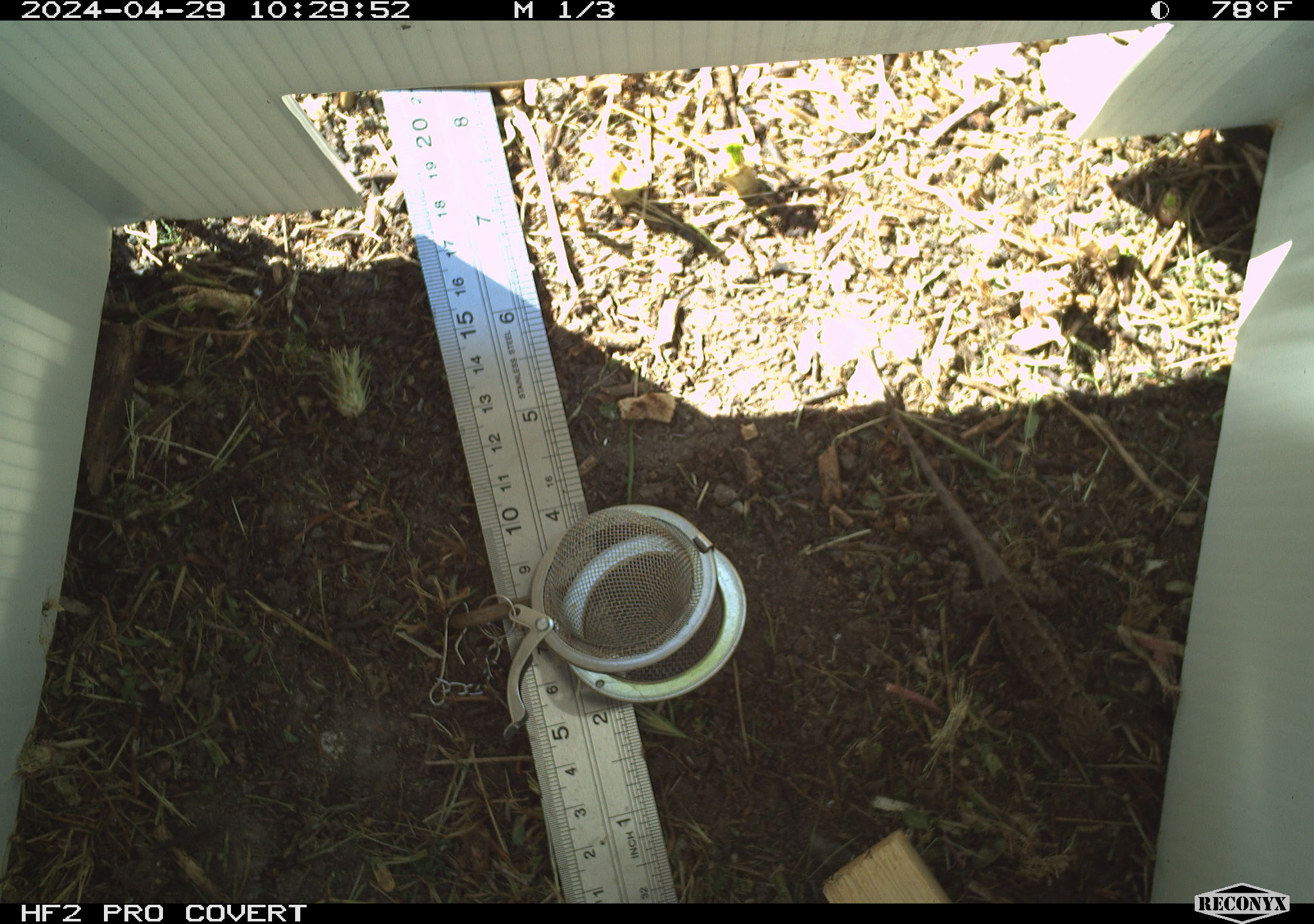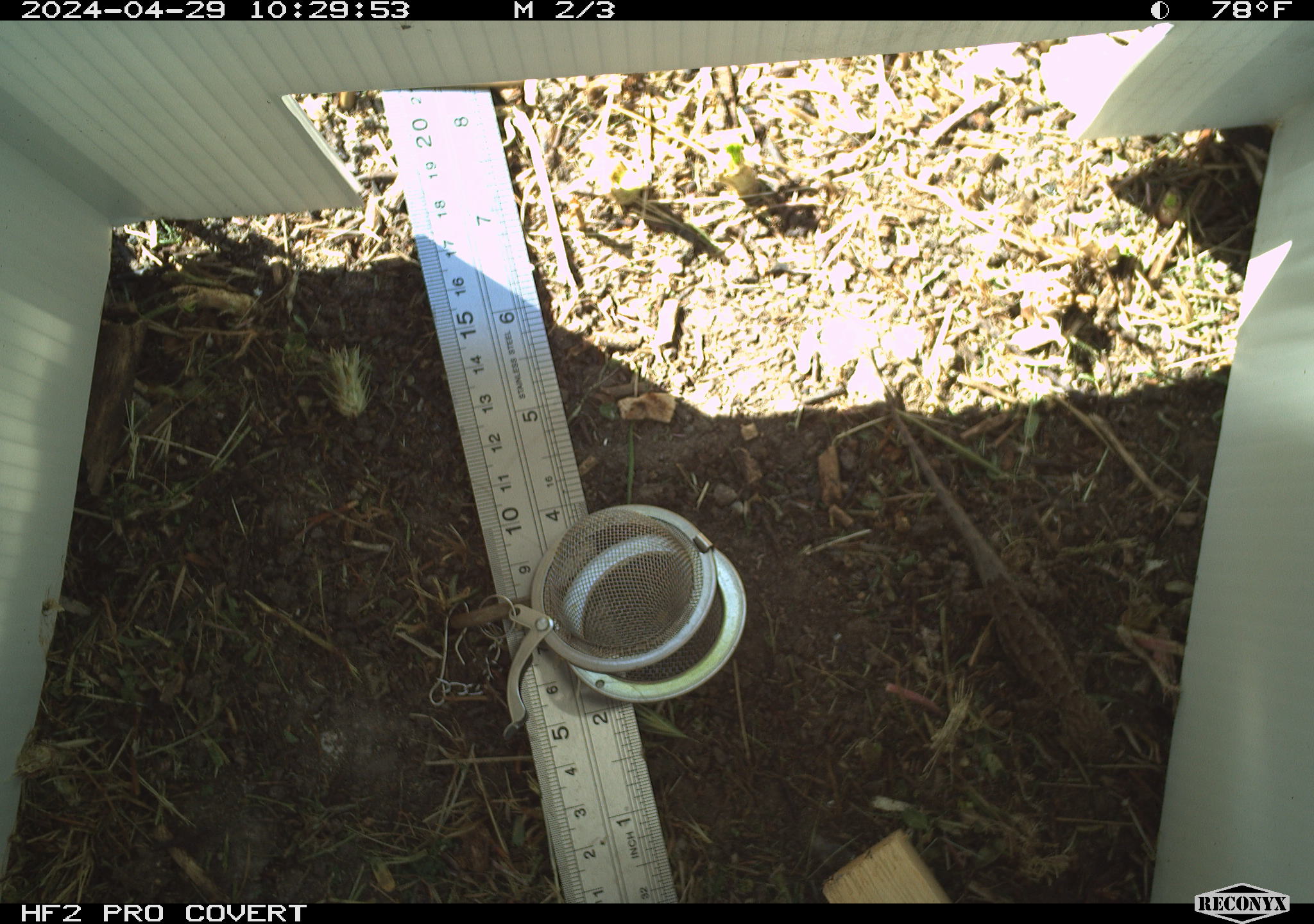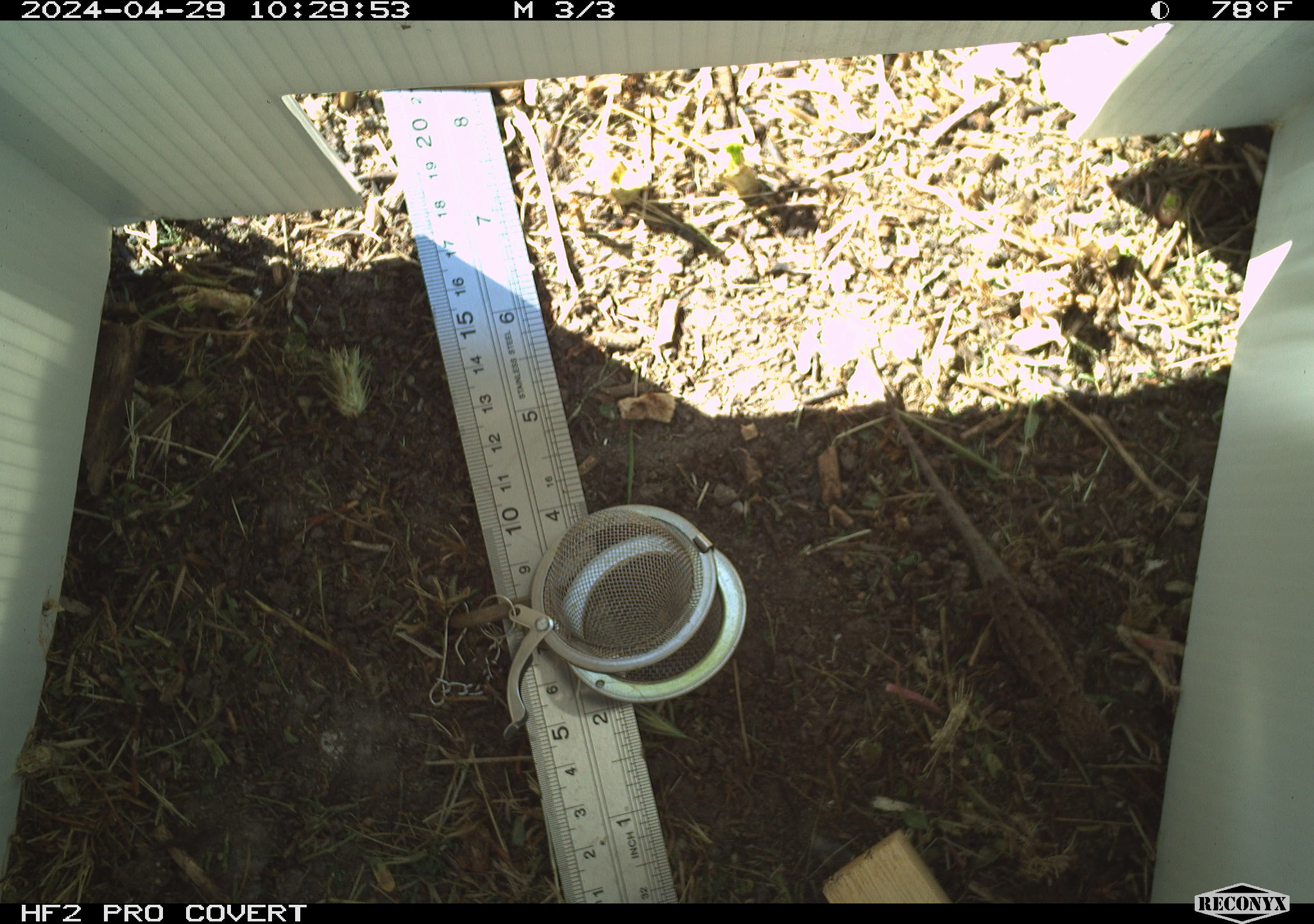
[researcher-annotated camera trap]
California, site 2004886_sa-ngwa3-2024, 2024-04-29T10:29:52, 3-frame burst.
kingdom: Animalia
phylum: Chordata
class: Reptilia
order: Squamata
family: Phrynosomatidae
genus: Sceloporus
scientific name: Sceloporus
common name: spiny lizards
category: sceloporus species